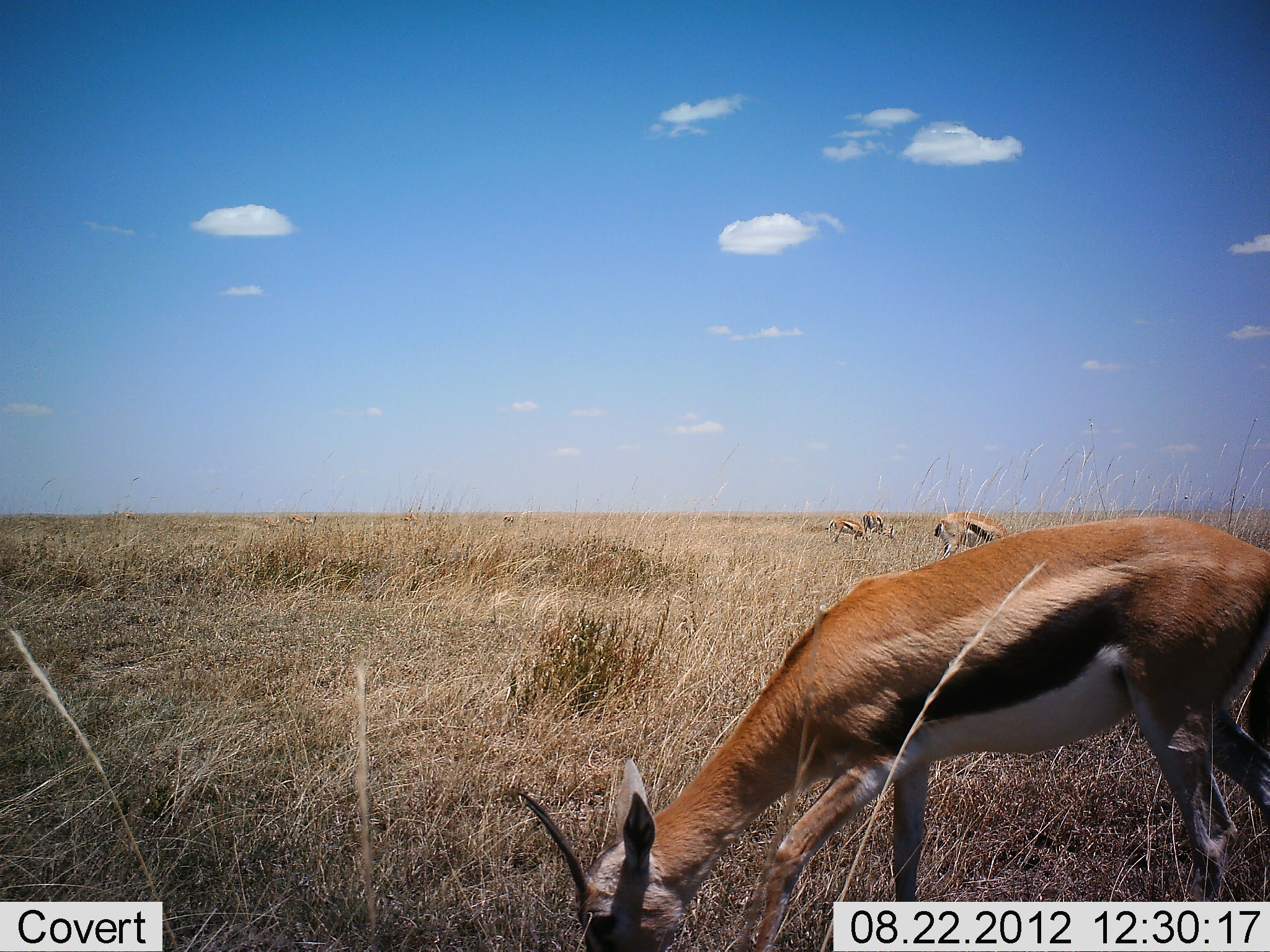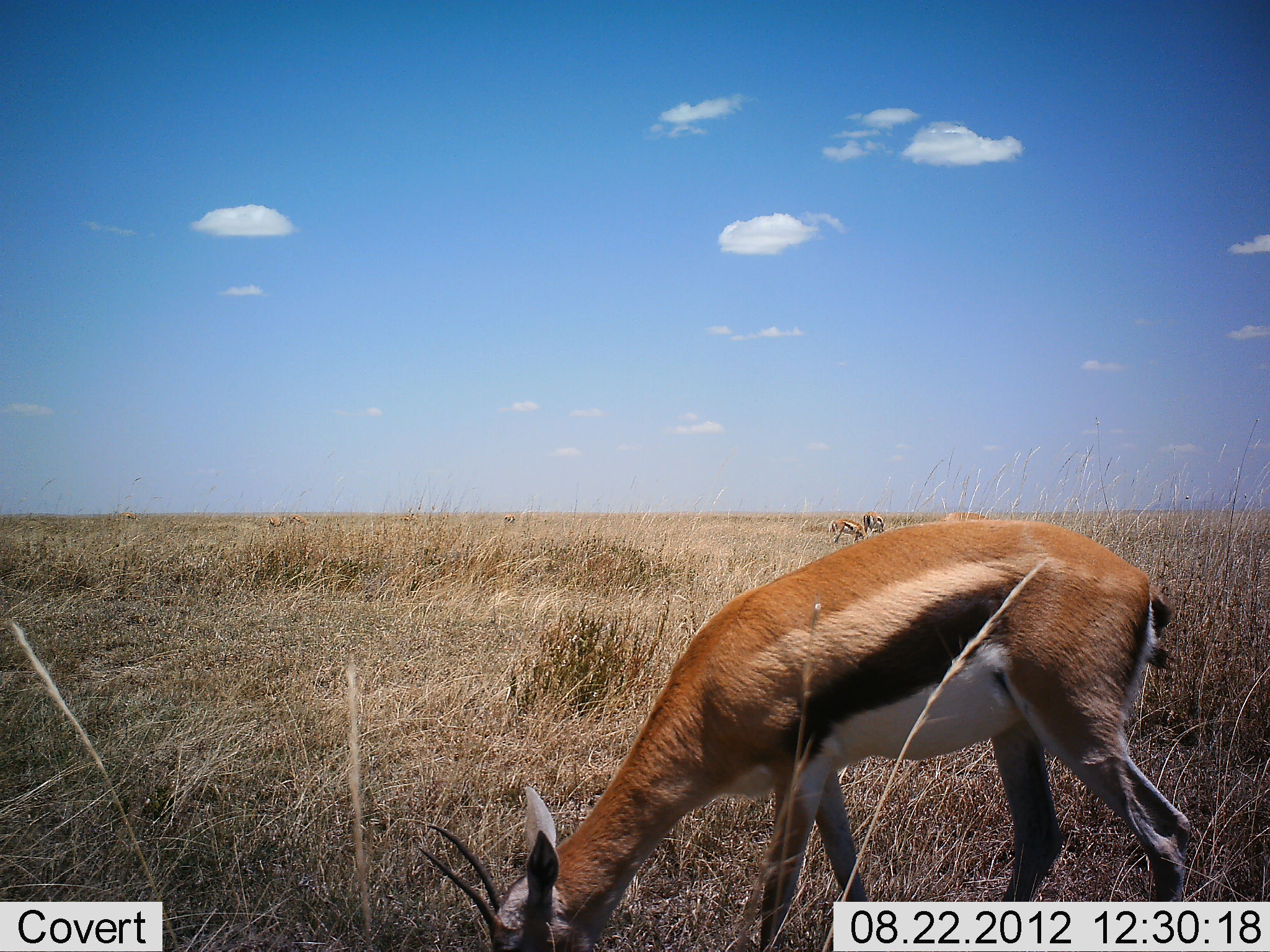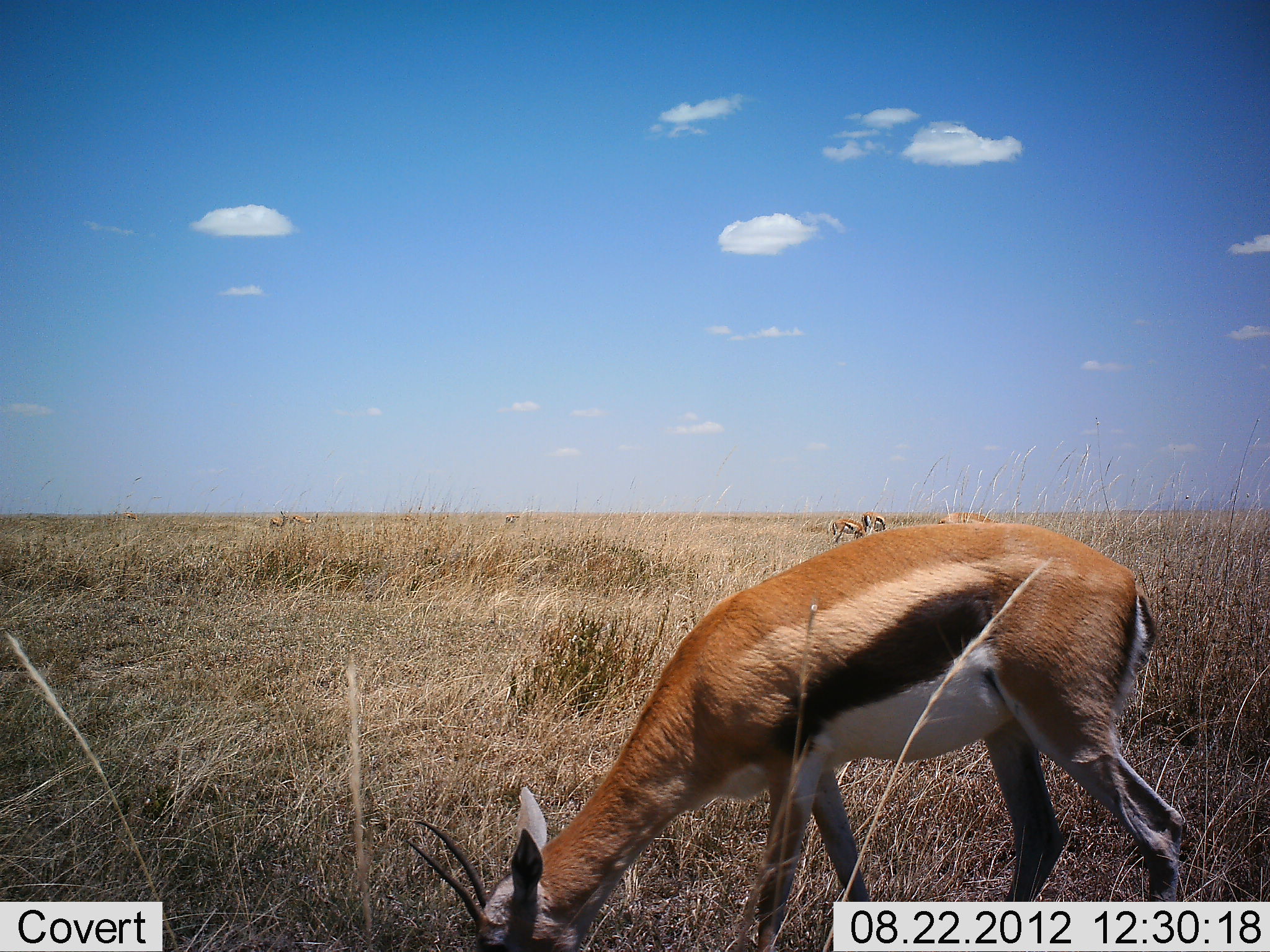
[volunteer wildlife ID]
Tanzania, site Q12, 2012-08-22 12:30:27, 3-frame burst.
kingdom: Animalia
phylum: Chordata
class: Mammalia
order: Artiodactyla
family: Bovidae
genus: Eudorcas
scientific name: Eudorcas thomsonii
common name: thomson's gazelle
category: gazellethomsons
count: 4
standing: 30%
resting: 0%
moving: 20%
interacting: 0%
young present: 0%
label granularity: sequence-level